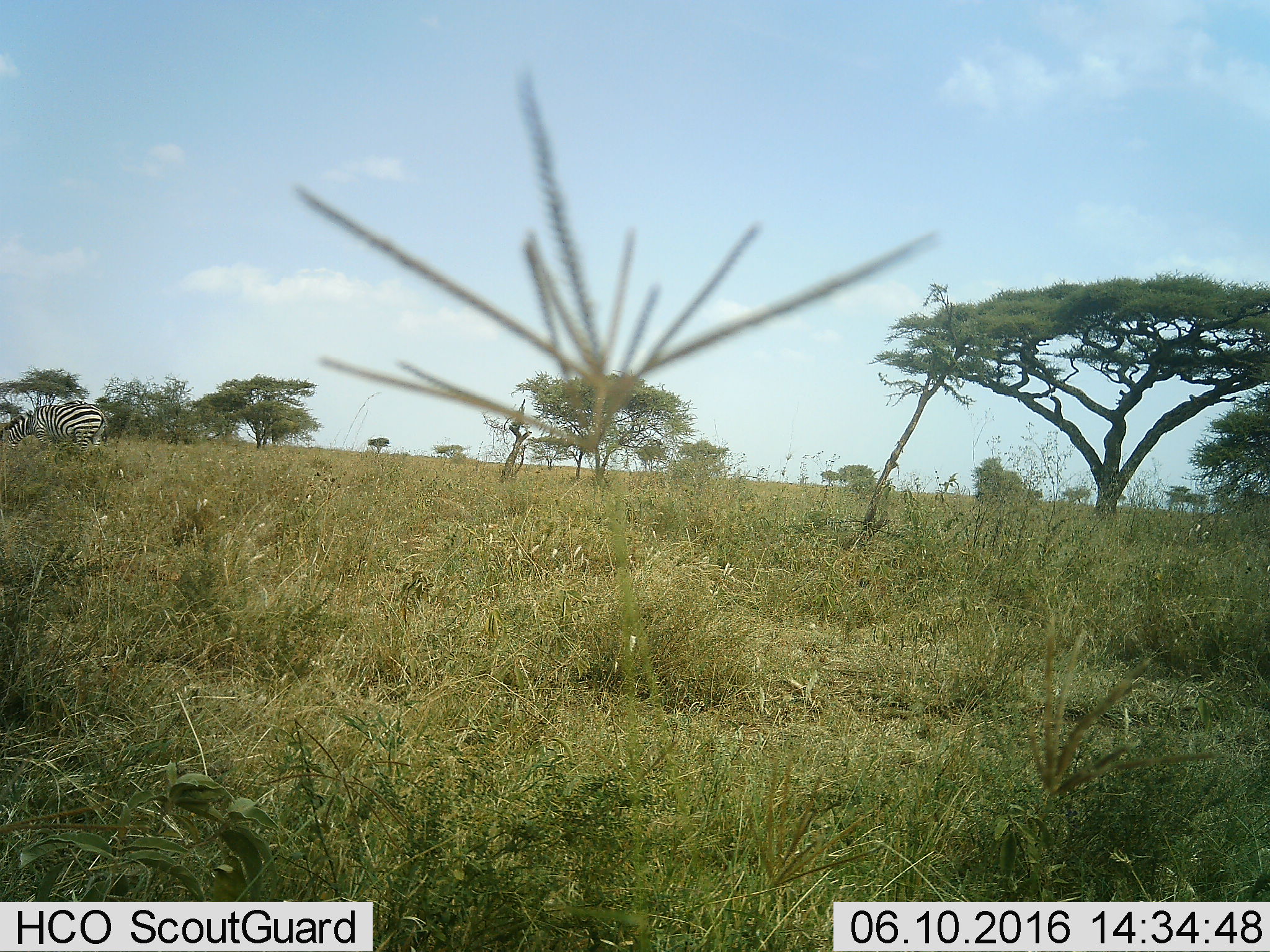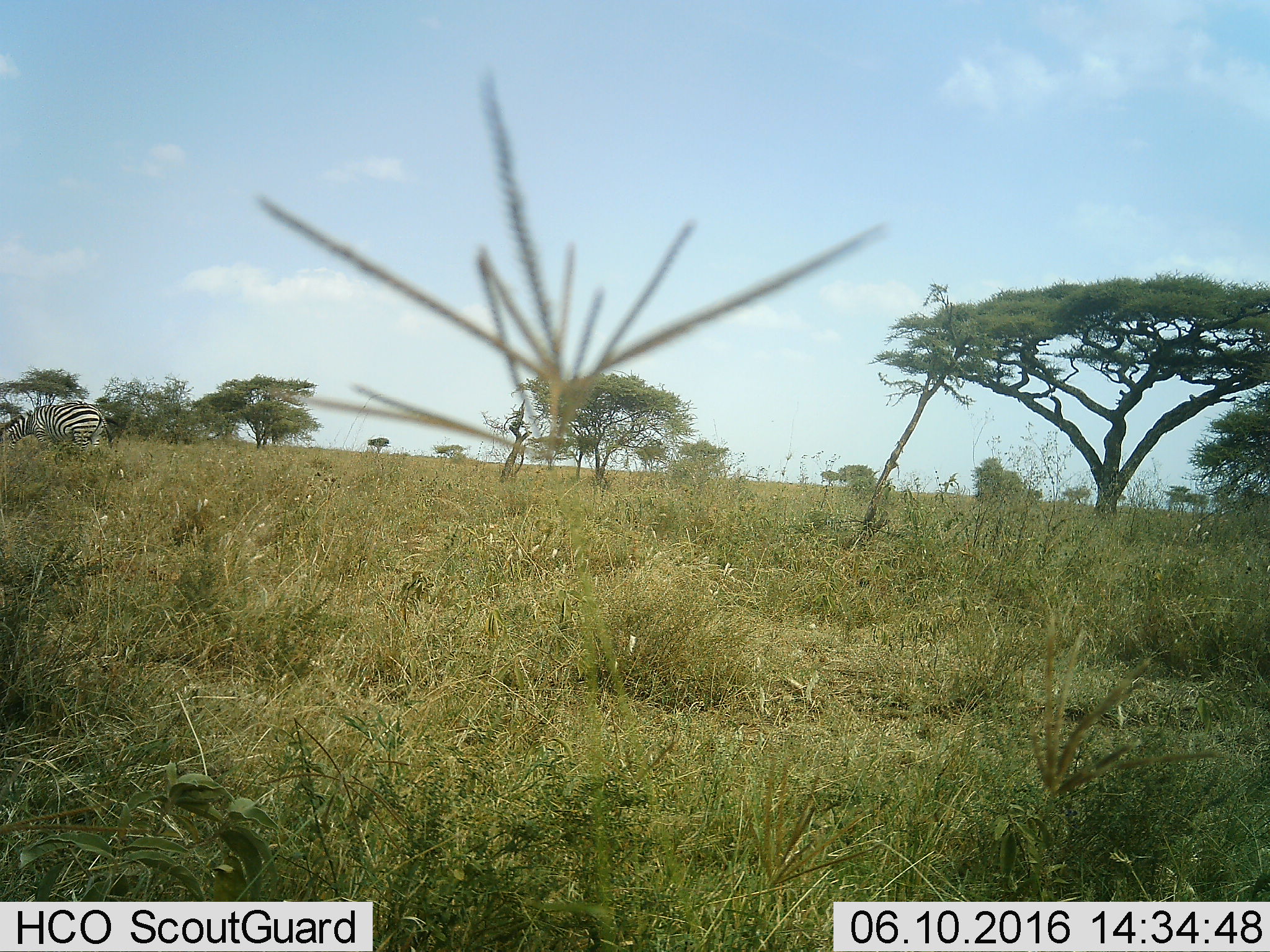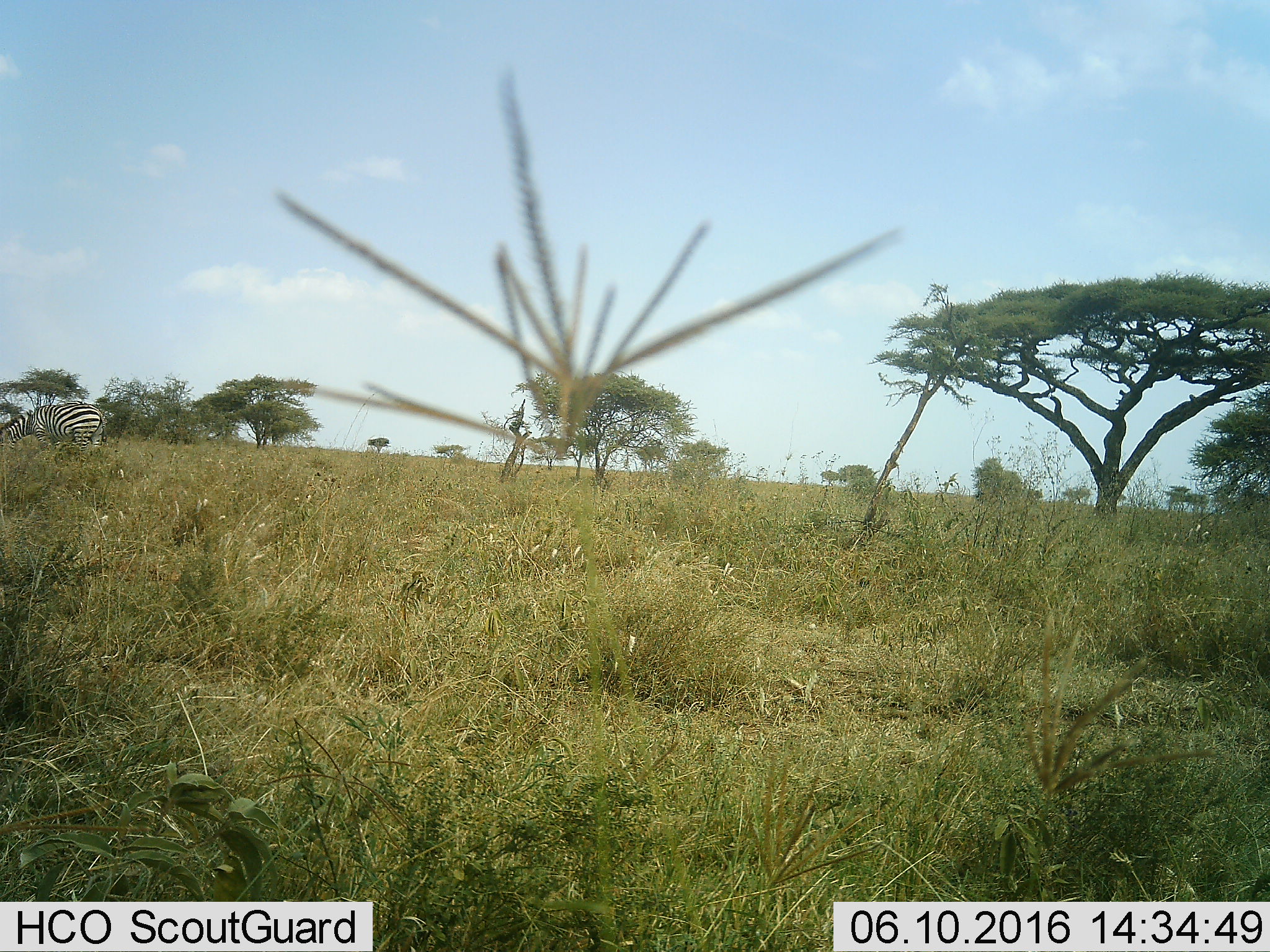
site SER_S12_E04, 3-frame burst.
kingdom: Animalia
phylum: Chordata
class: Mammalia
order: Perissodactyla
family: Equidae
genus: Equus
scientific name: Equus quagga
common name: plains zebra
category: zebraplains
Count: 1.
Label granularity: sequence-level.